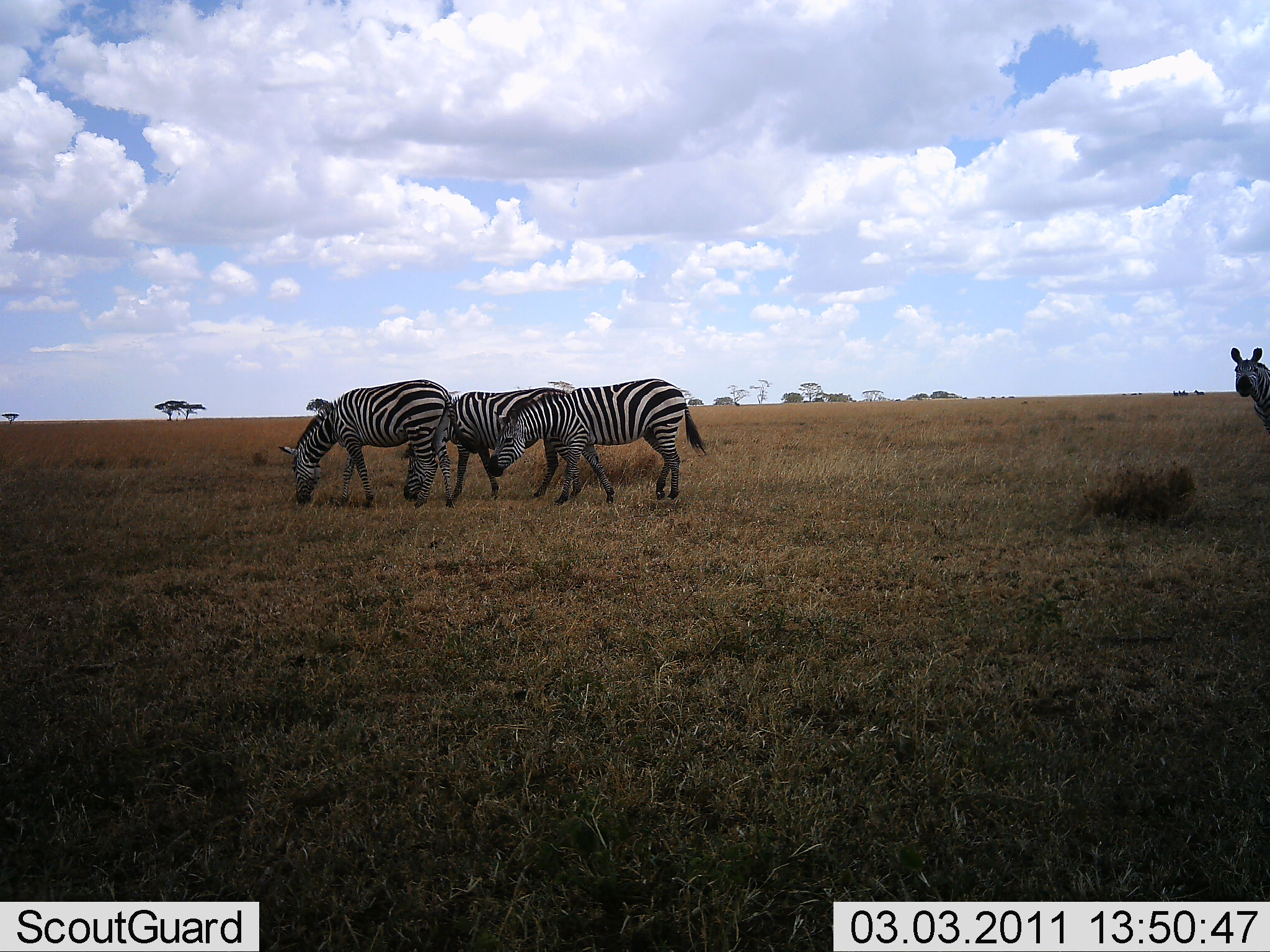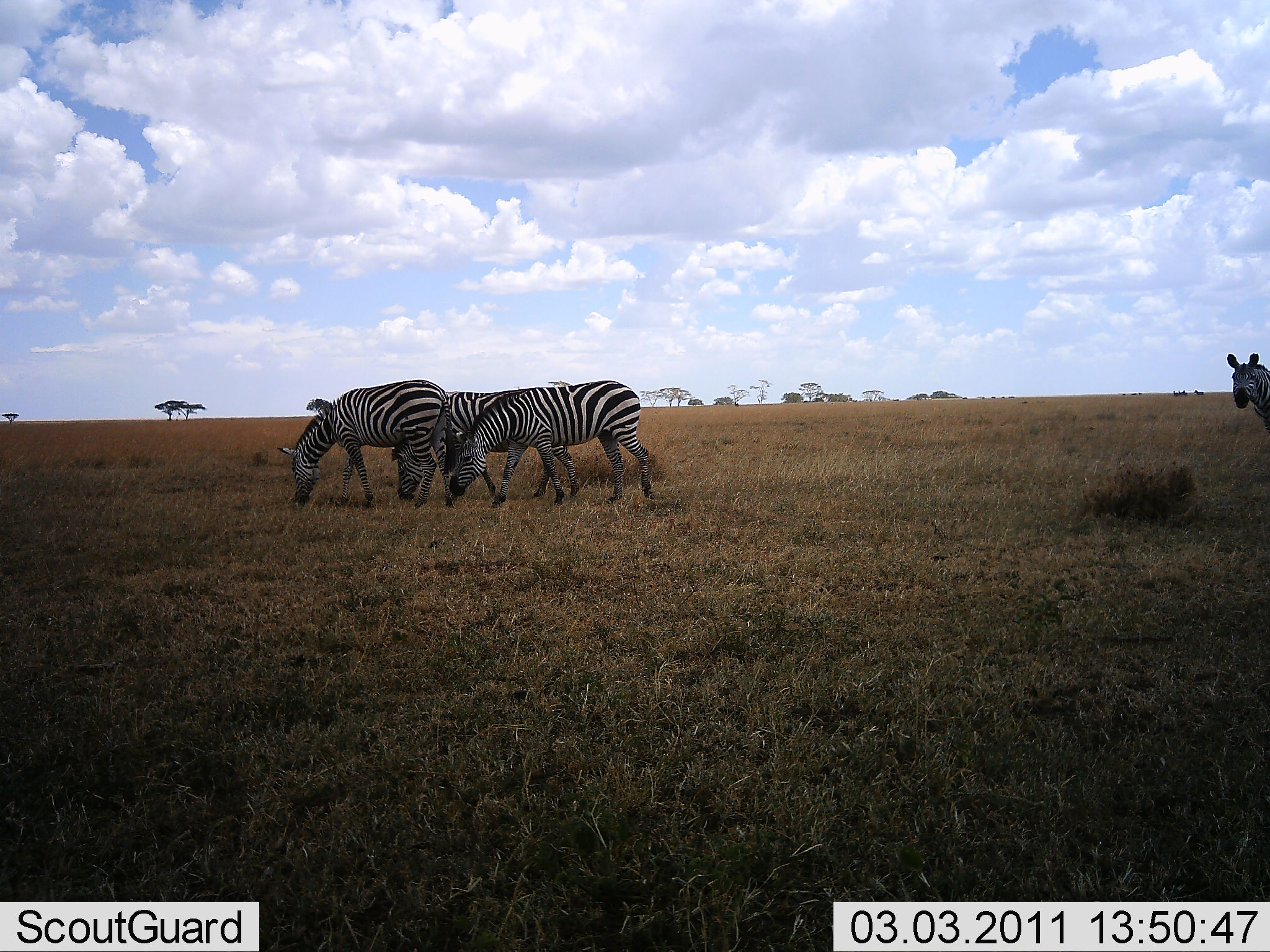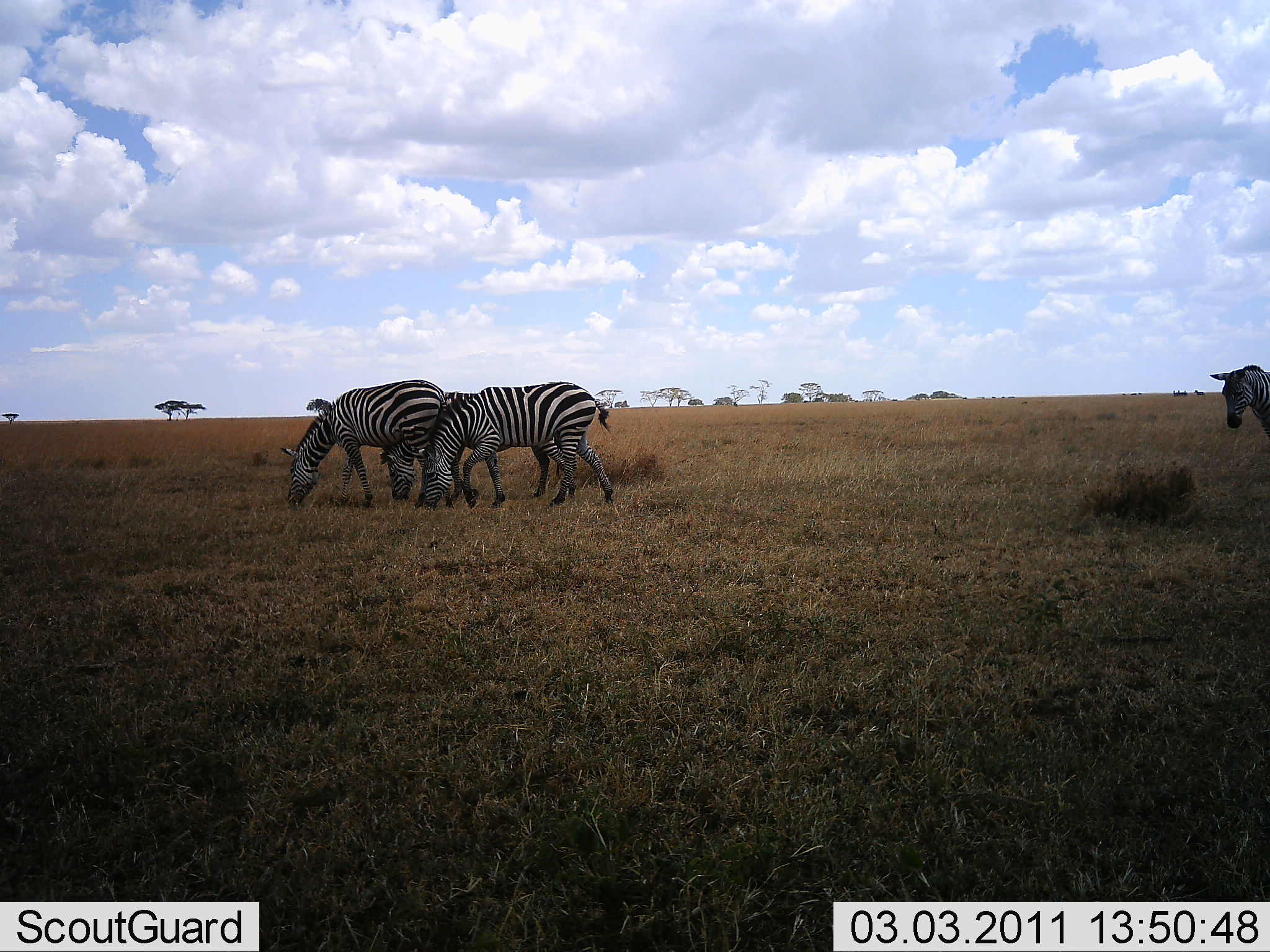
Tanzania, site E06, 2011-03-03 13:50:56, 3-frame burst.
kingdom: Animalia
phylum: Chordata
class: Mammalia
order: Perissodactyla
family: Equidae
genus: Equus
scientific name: Equus quagga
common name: plains zebra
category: zebra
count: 4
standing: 25%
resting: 0%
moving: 38%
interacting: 0%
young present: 0%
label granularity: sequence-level